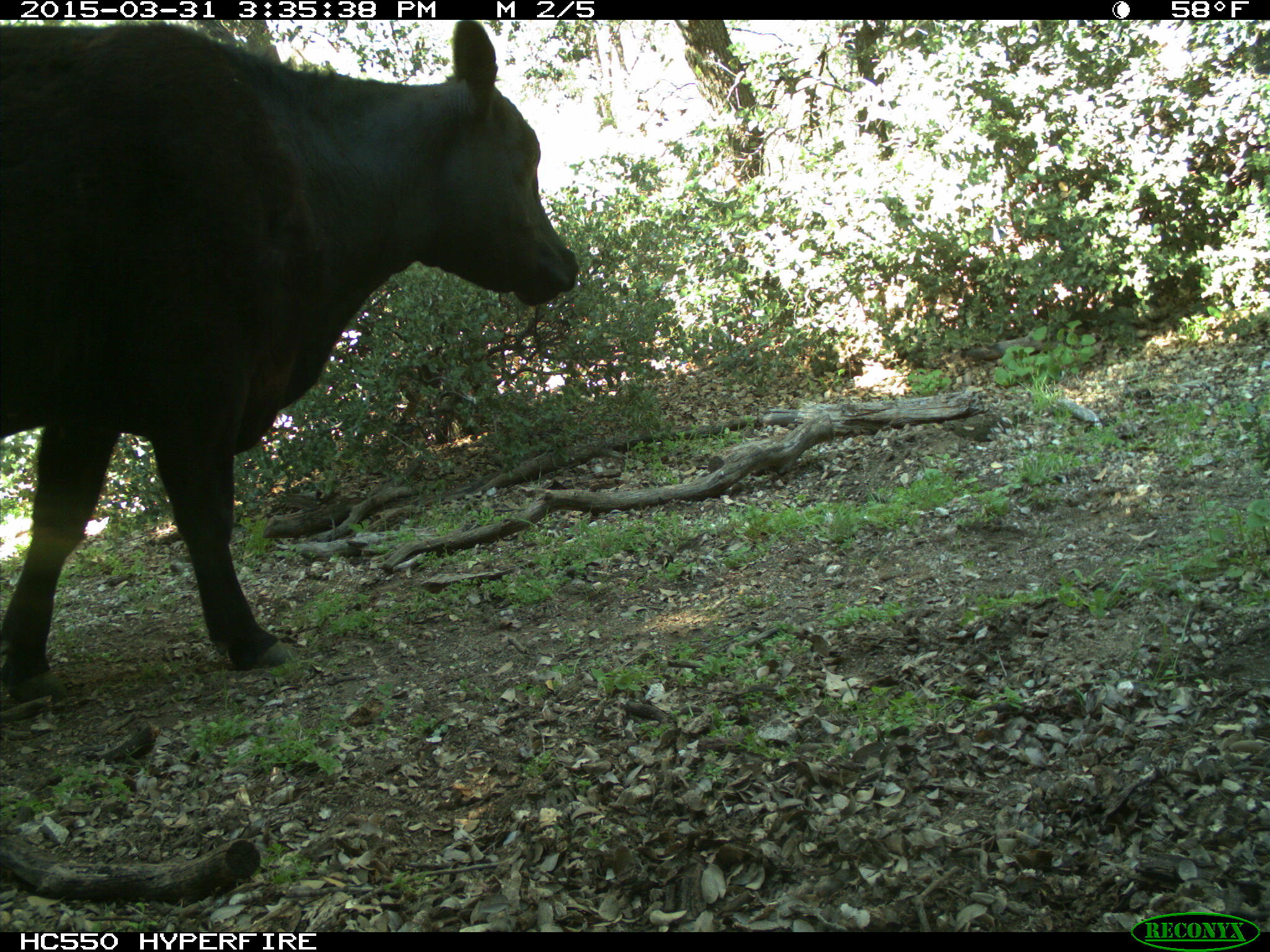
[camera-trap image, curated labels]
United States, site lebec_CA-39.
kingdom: Animalia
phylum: Chordata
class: Mammalia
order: Artiodactyla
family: Bovidae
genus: Bos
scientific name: Bos taurus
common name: domestic cow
Bos taurus (domestic cow).